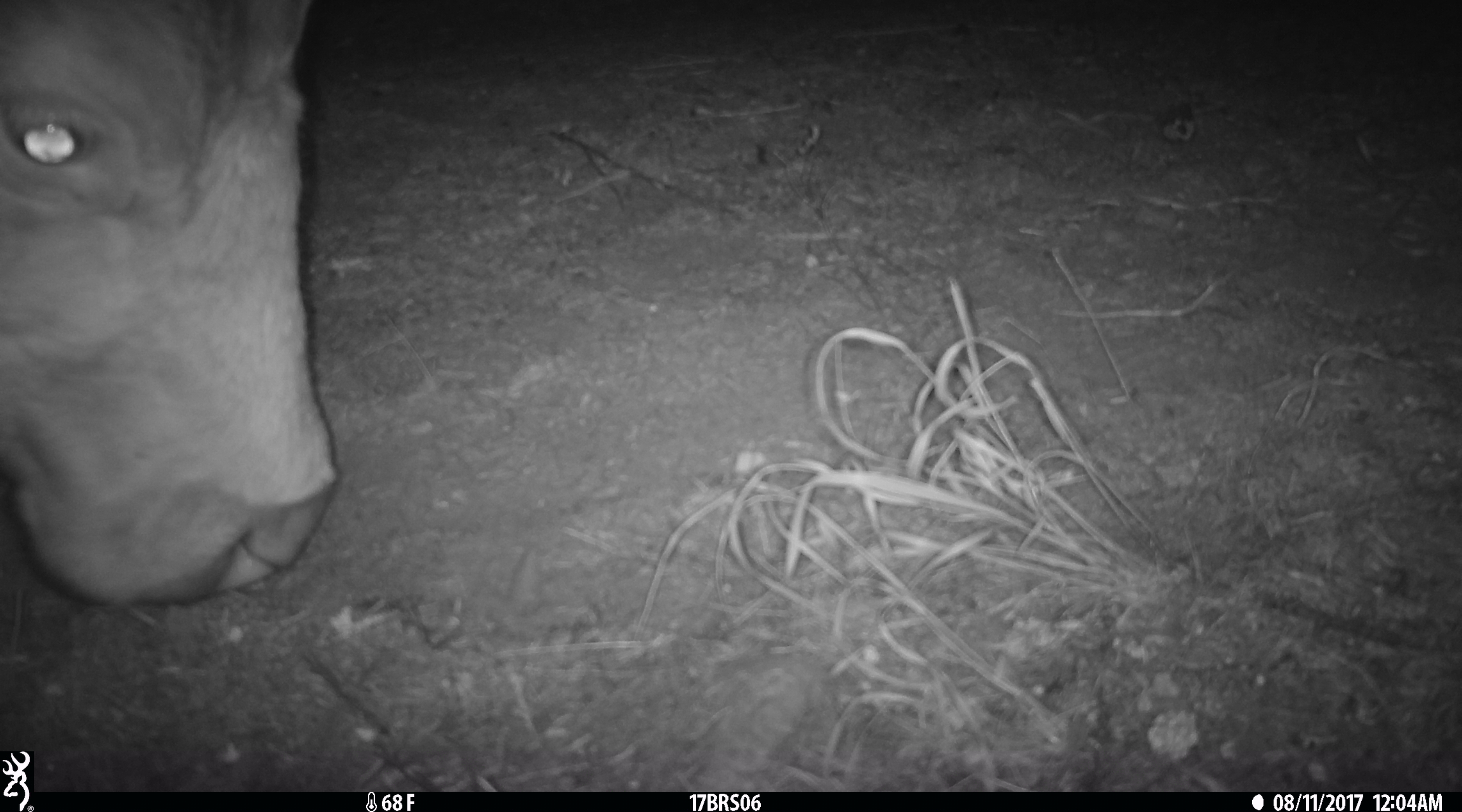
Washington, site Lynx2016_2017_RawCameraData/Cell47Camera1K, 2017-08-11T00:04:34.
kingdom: Animalia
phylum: Chordata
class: Mammalia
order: Artiodactyla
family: Bovidae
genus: Bos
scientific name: Bos taurus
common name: domestic cattle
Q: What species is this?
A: Domestic cattle (Bos taurus).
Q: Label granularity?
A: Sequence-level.